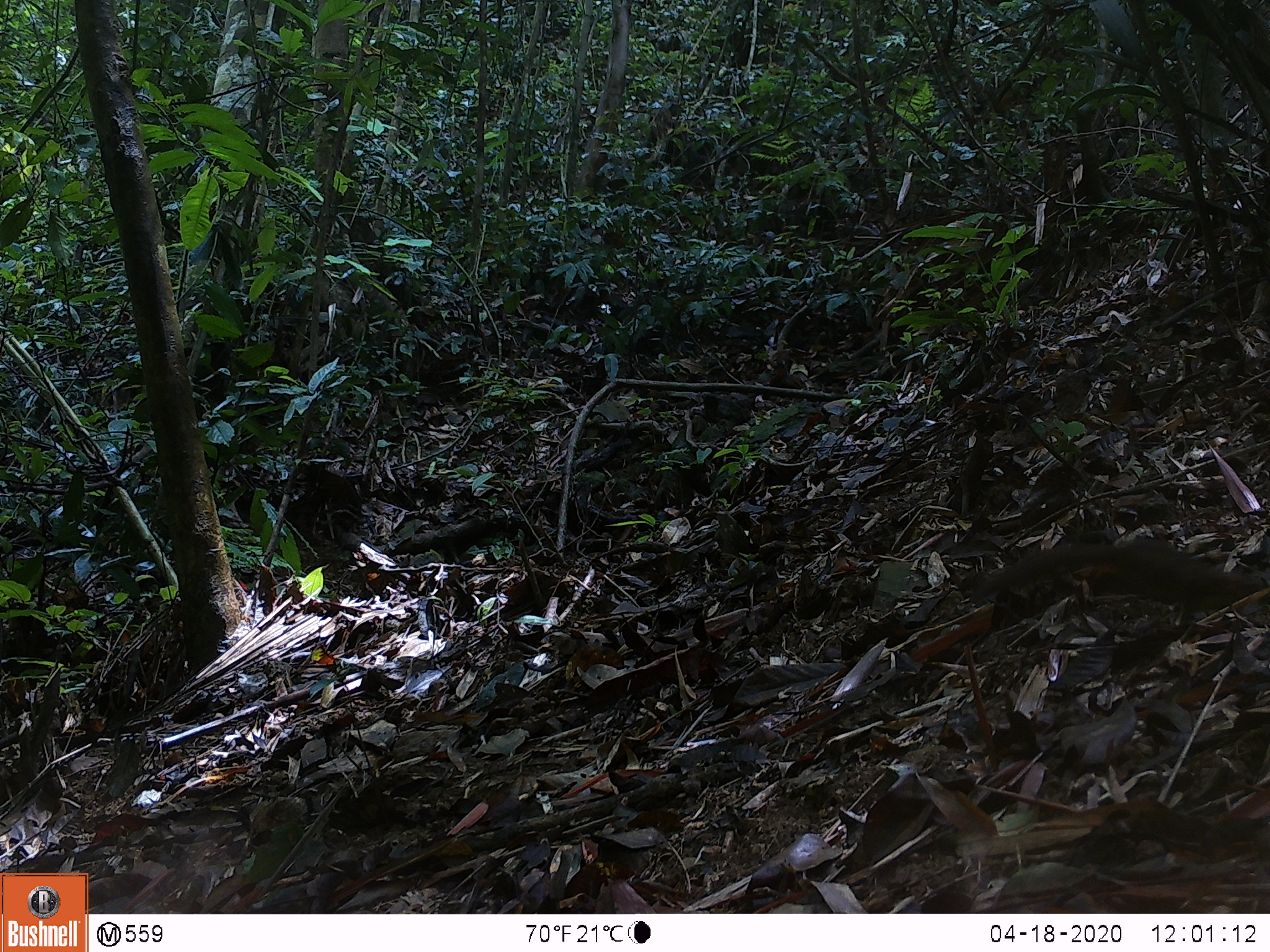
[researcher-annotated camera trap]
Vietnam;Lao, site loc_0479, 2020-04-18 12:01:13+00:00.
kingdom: Animalia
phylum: Chordata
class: Mammalia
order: Rodentia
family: Sciuridae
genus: Sciurus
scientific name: Sciurus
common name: squirrel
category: unidentified squirrel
Unidentified squirrel (squirrel) (Sciurus). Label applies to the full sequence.